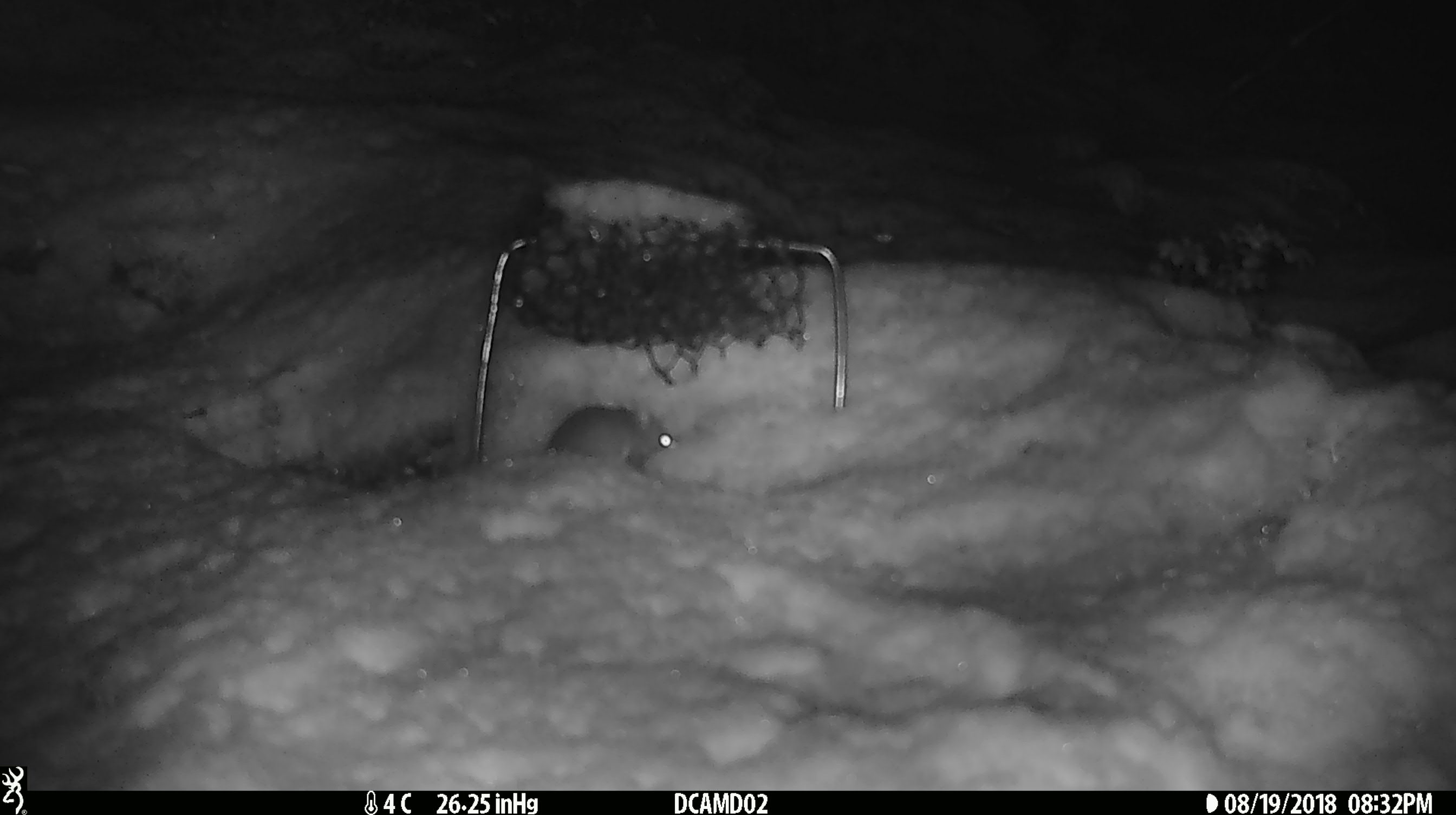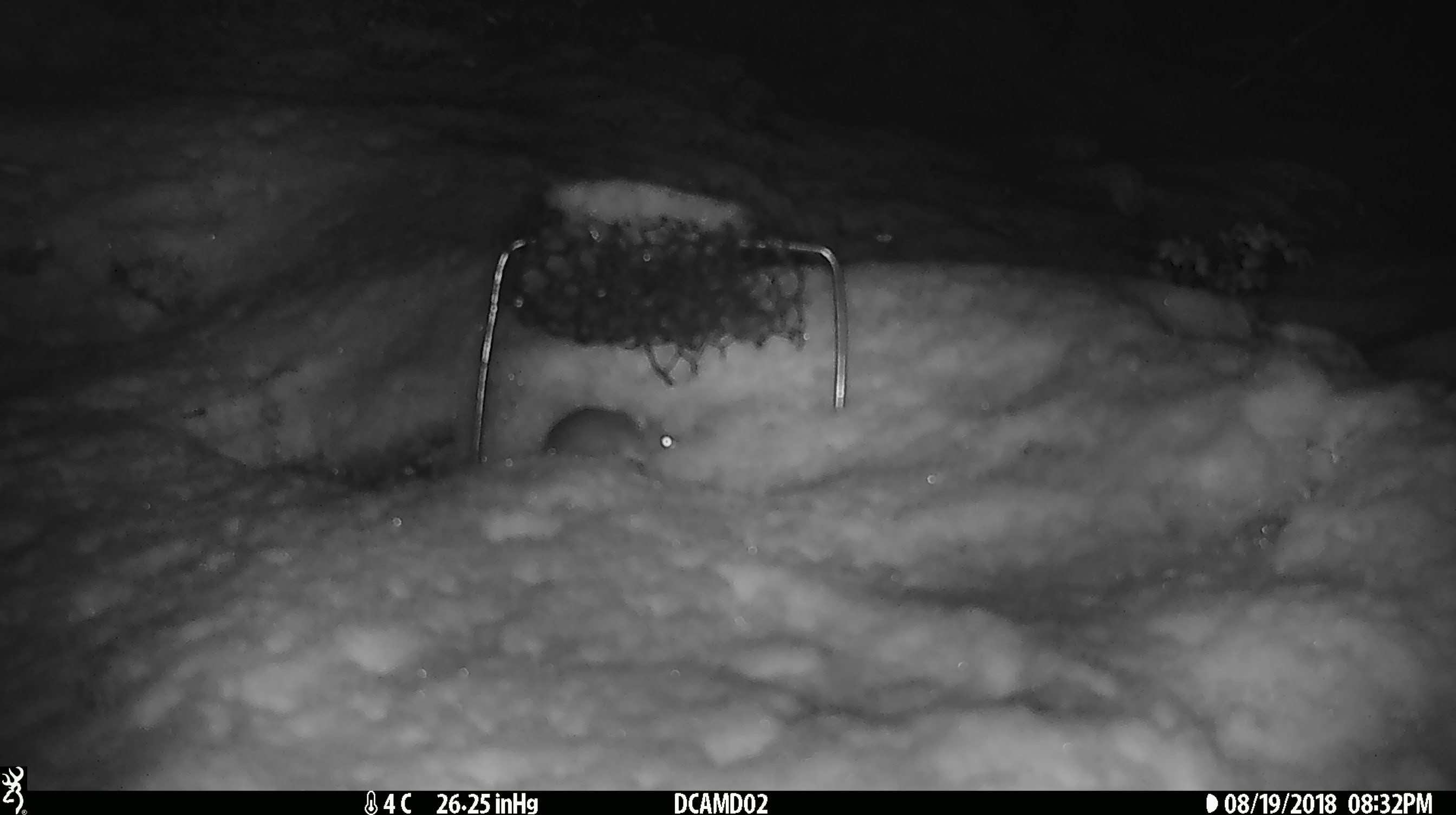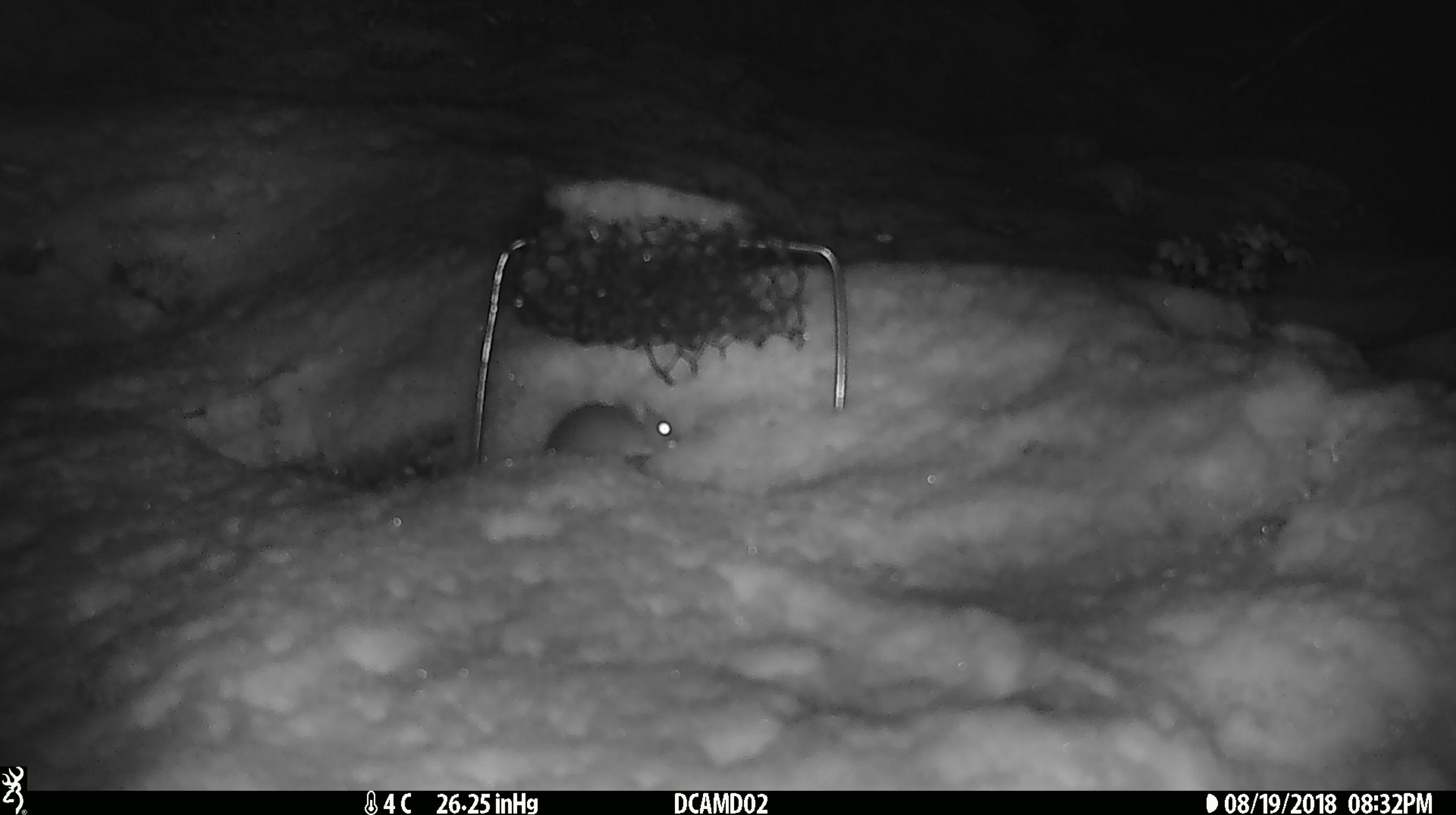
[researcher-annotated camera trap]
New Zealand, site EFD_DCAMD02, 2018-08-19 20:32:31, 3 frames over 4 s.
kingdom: Animalia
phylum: Chordata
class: Mammalia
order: Rodentia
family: Muridae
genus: Mus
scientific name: Mus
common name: mouse